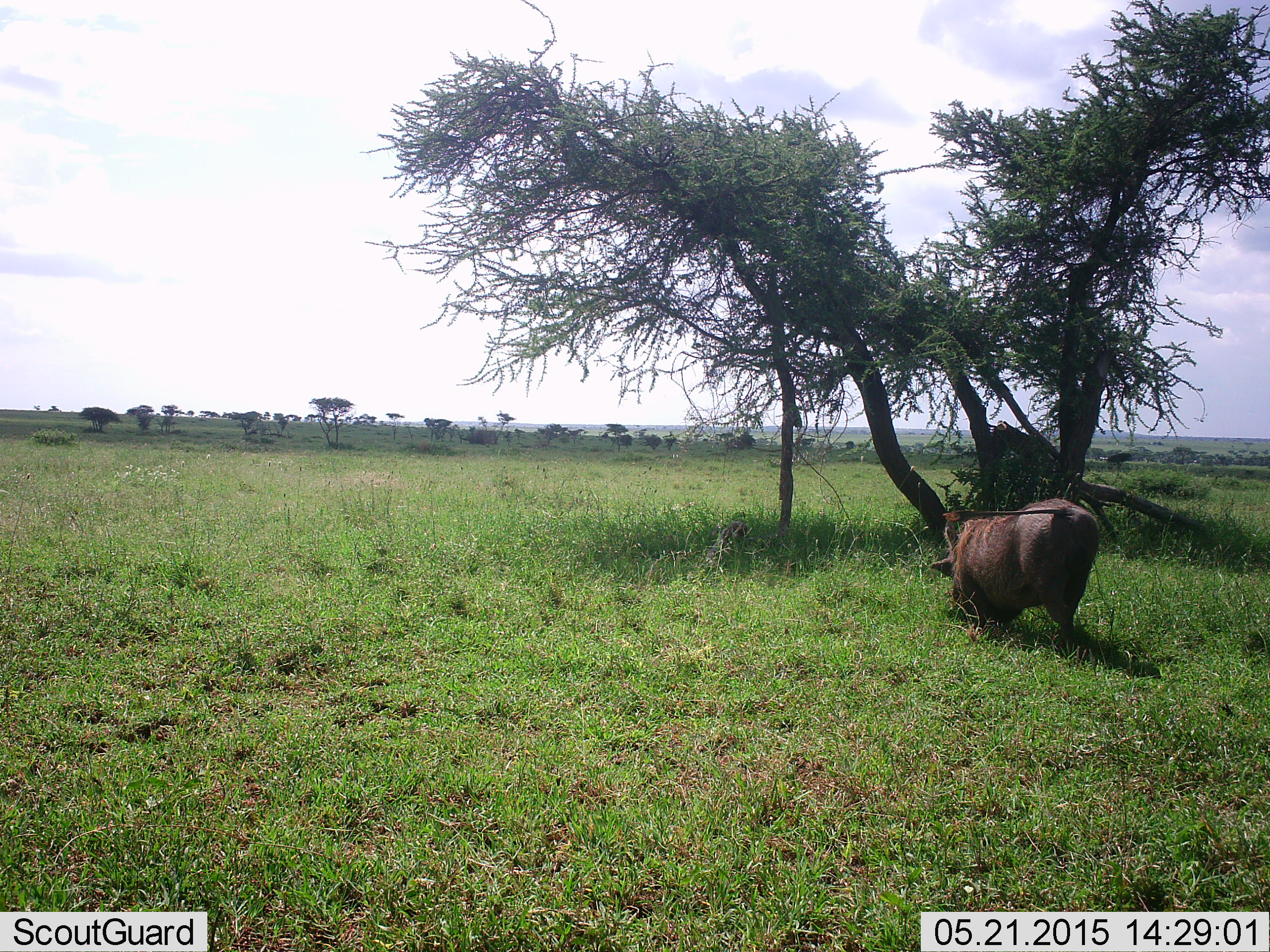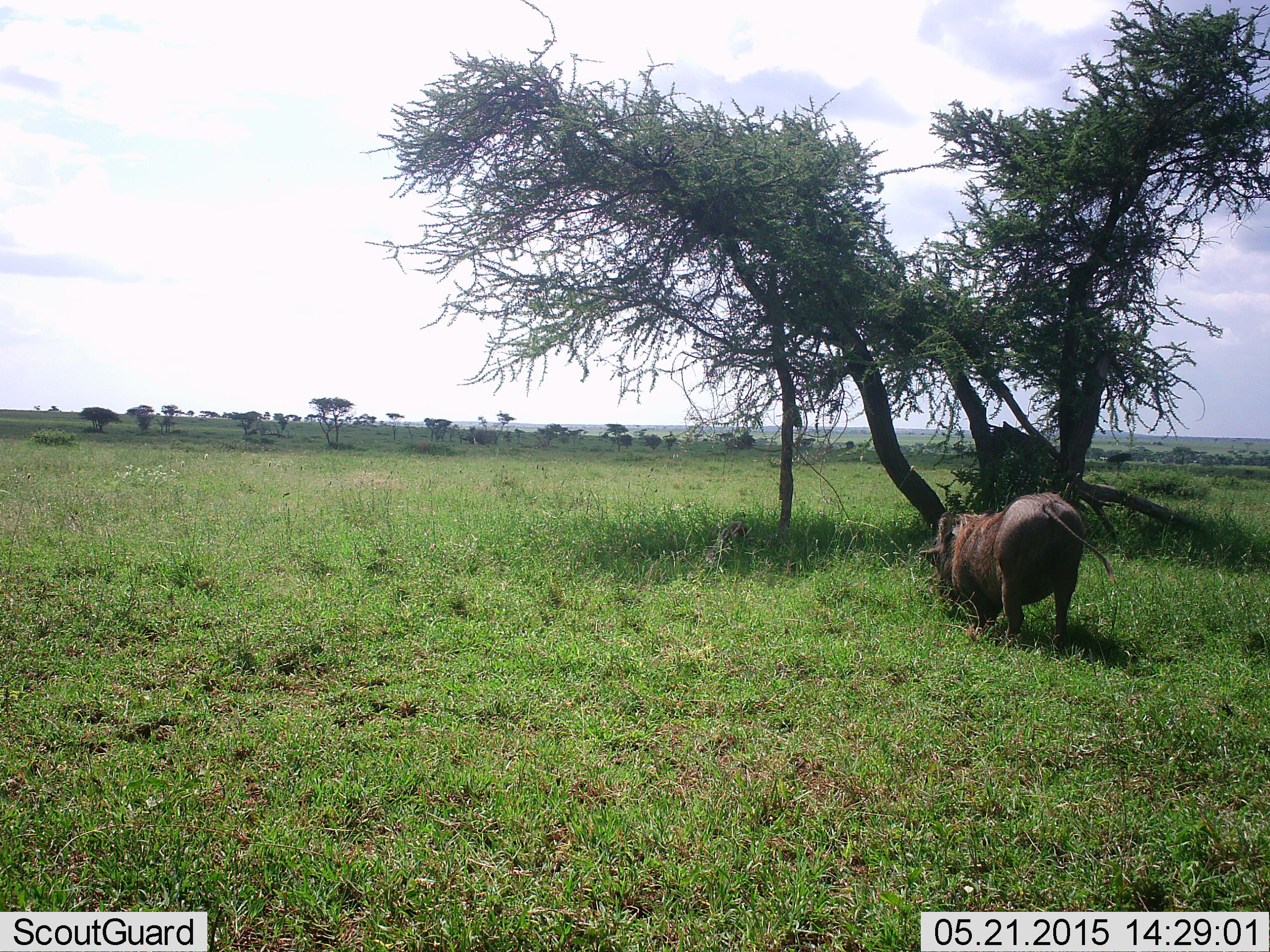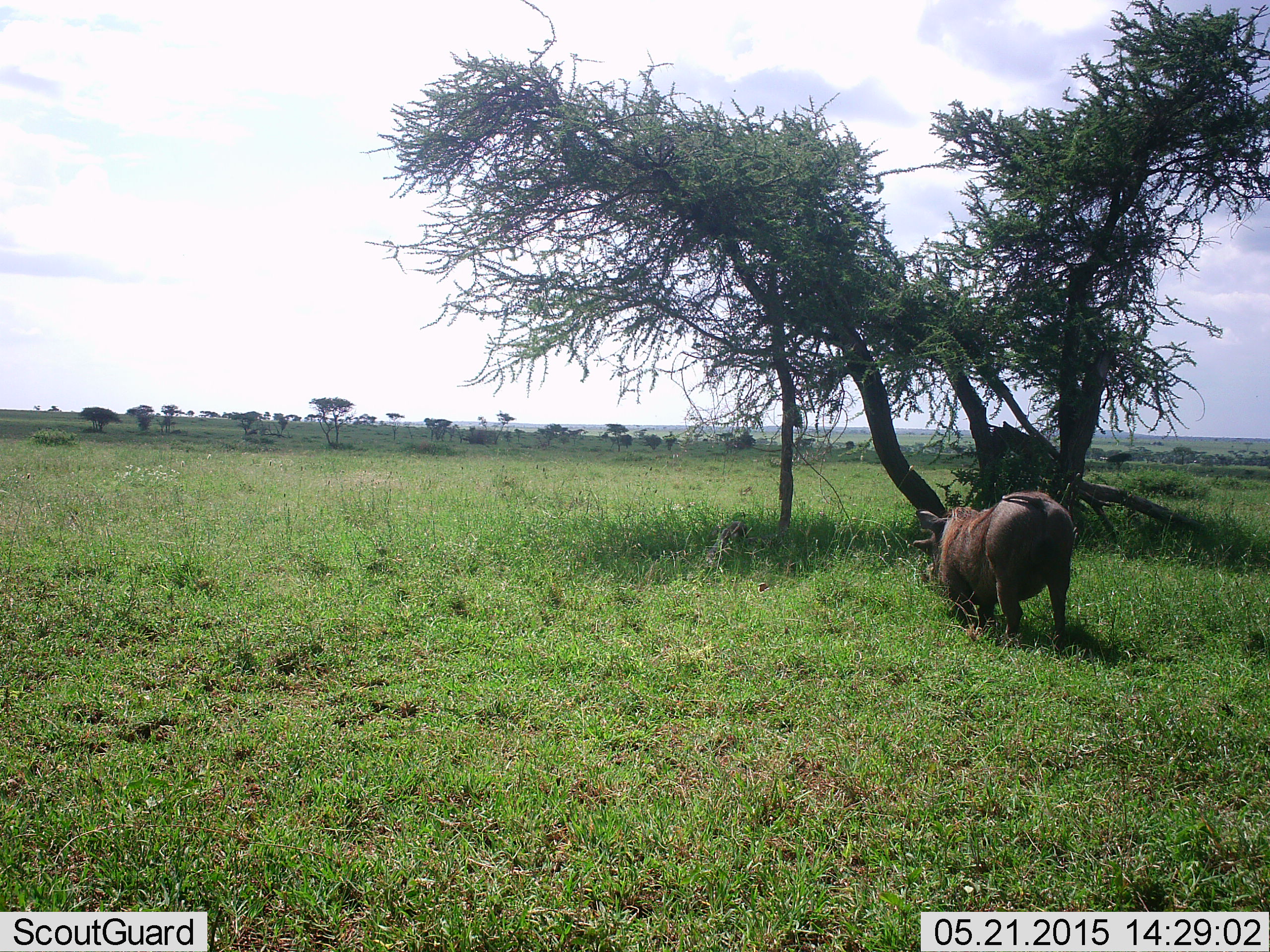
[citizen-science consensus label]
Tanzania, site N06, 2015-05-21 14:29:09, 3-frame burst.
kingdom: Animalia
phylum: Chordata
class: Mammalia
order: Artiodactyla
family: Suidae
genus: Phacochoerus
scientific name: Phacochoerus africanus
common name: warthog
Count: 1.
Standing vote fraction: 9%.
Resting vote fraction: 9%.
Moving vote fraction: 18%.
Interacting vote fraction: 0%.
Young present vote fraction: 0%.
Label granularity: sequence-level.